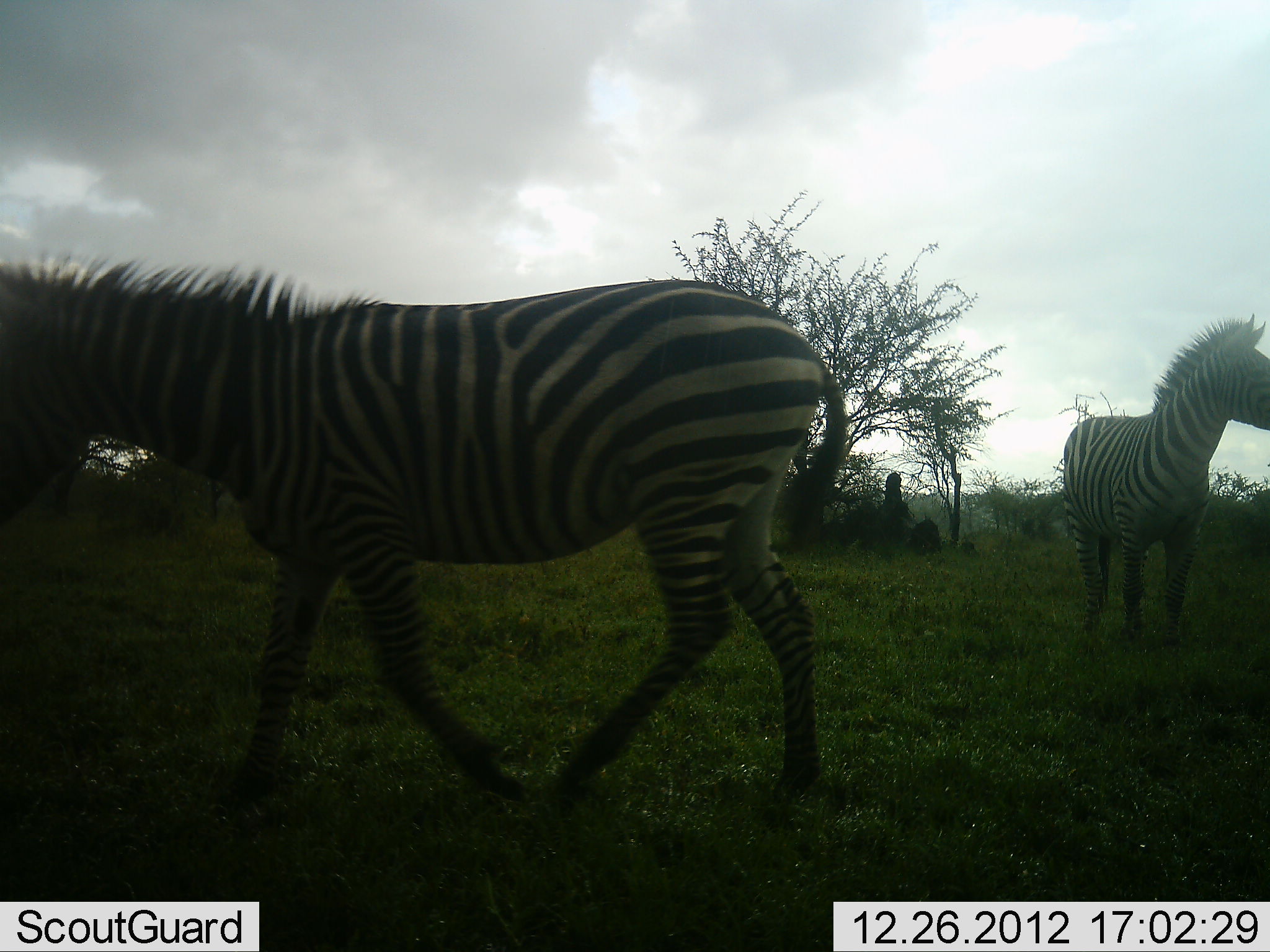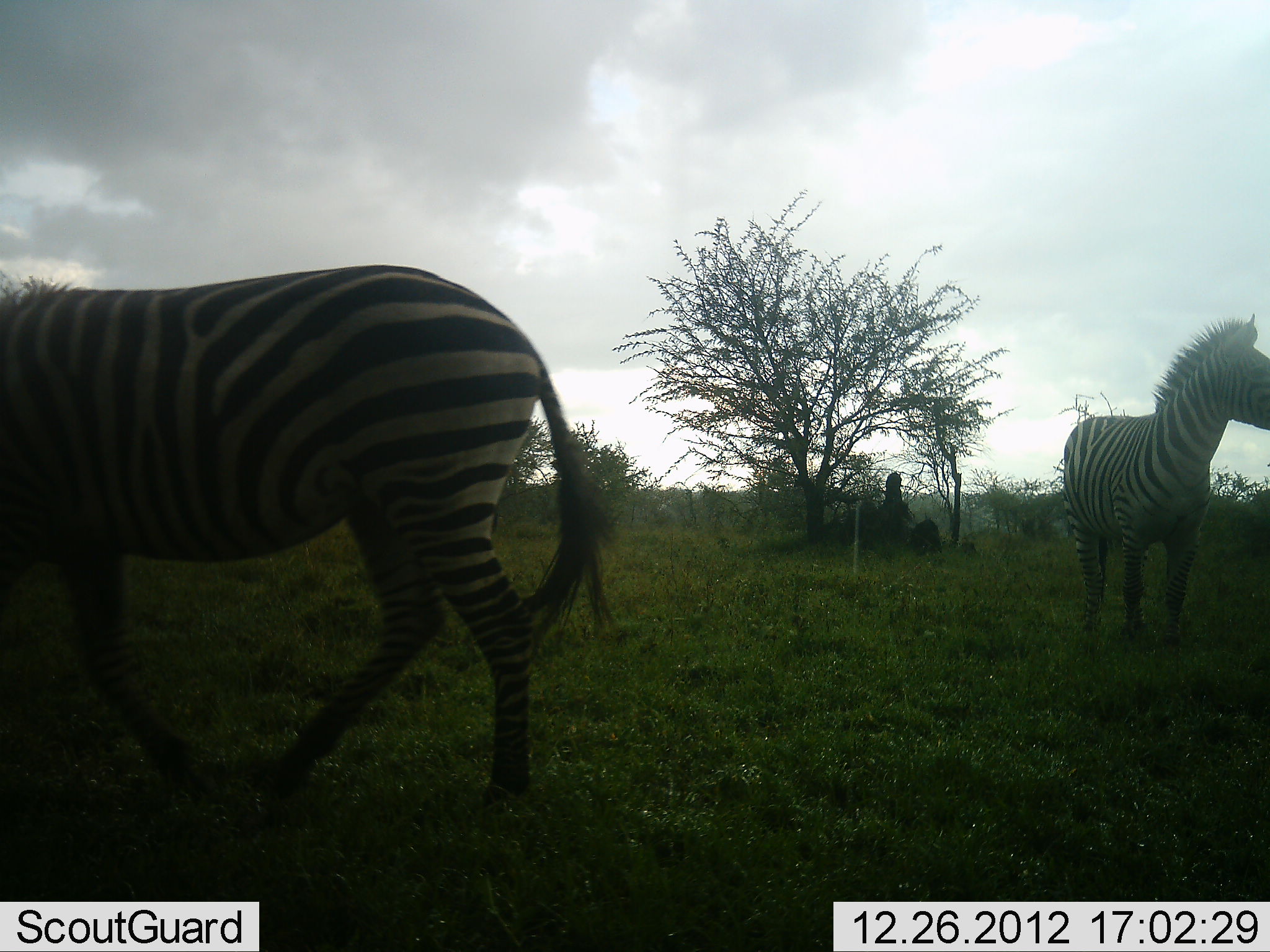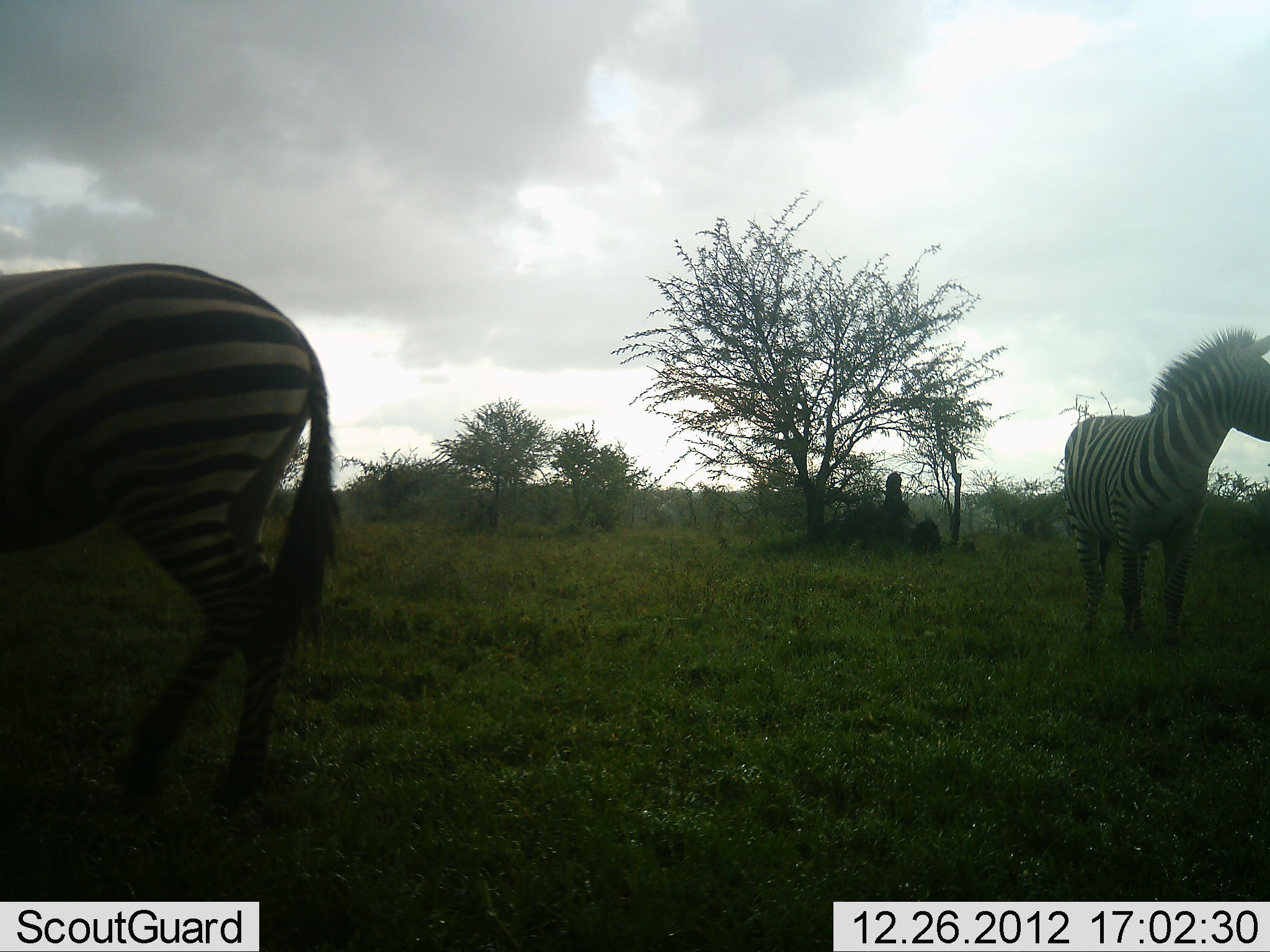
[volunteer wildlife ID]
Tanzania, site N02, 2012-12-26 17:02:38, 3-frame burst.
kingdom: Animalia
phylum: Chordata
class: Mammalia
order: Perissodactyla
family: Equidae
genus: Equus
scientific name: Equus quagga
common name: plains zebra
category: zebra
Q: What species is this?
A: Zebra (plains zebra) (Equus quagga).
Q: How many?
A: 2.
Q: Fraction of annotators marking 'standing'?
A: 86%.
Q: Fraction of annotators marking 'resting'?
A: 0%.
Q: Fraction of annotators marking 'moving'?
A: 95%.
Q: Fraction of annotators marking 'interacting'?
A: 0%.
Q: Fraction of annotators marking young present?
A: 0%.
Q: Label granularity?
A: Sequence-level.